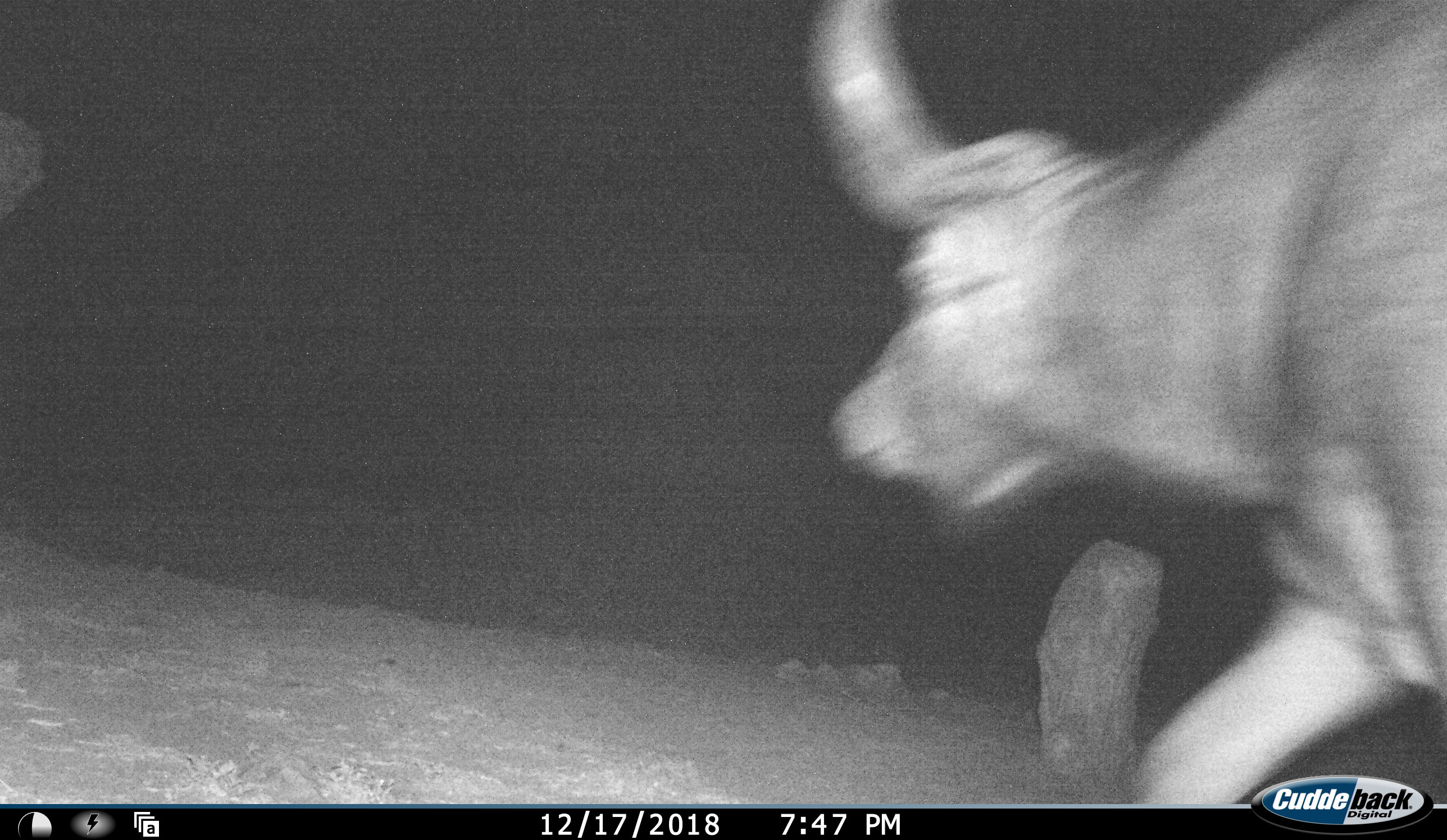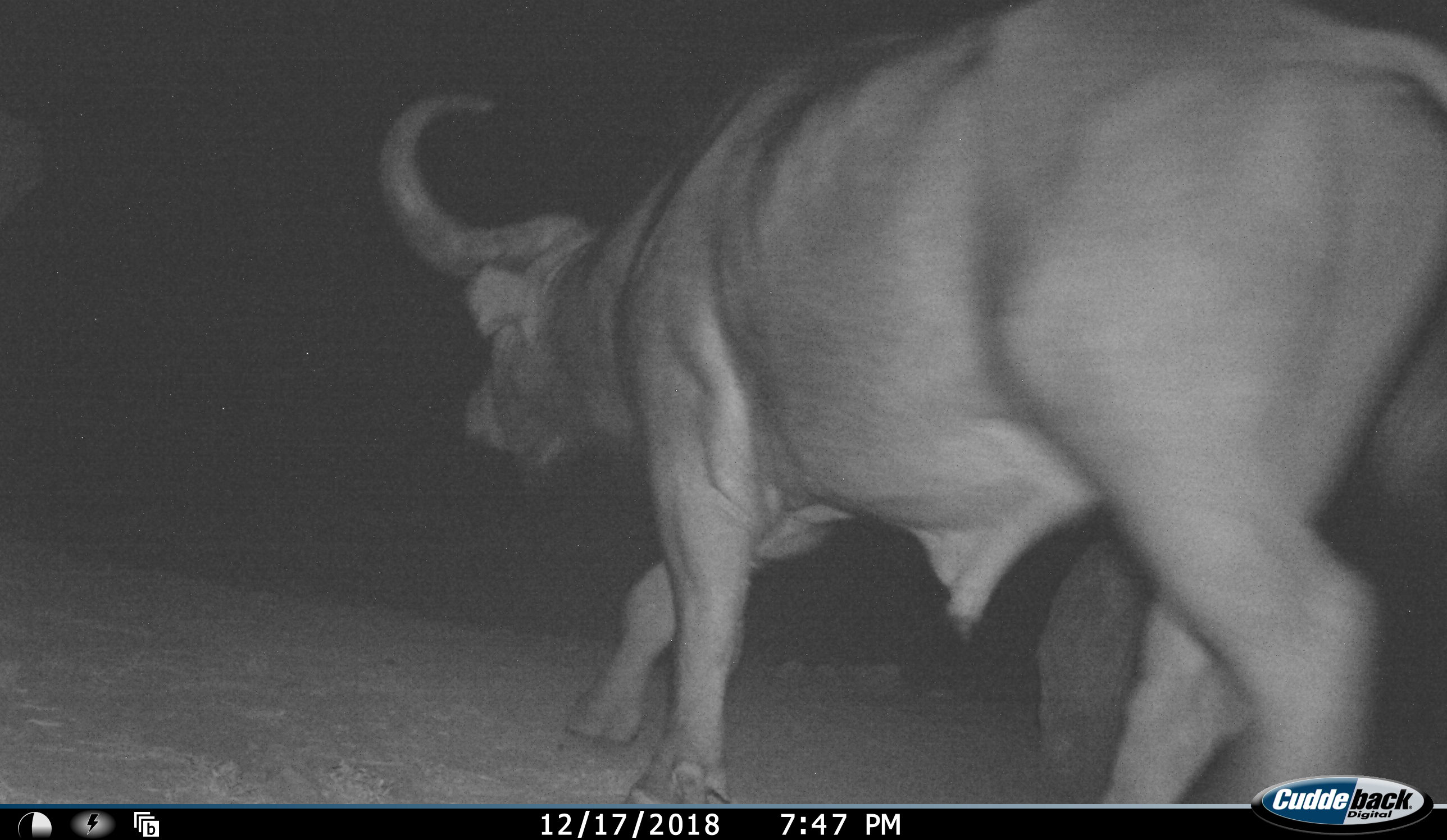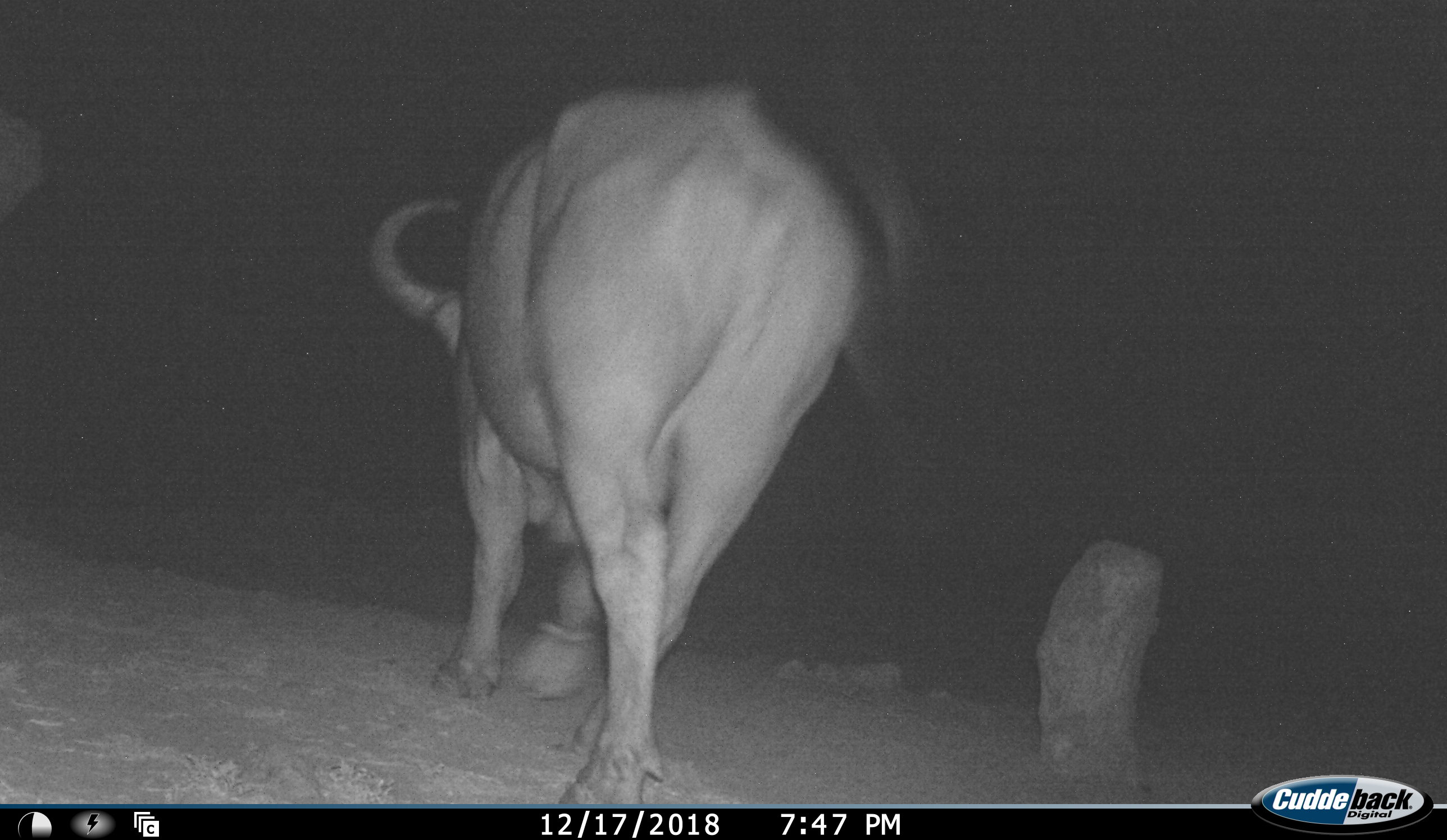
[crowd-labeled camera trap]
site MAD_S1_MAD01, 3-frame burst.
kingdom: Animalia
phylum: Chordata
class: Mammalia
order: Artiodactyla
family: Bovidae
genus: Syncerus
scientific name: Syncerus caffer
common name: african buffalo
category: buffalo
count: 1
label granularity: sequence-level